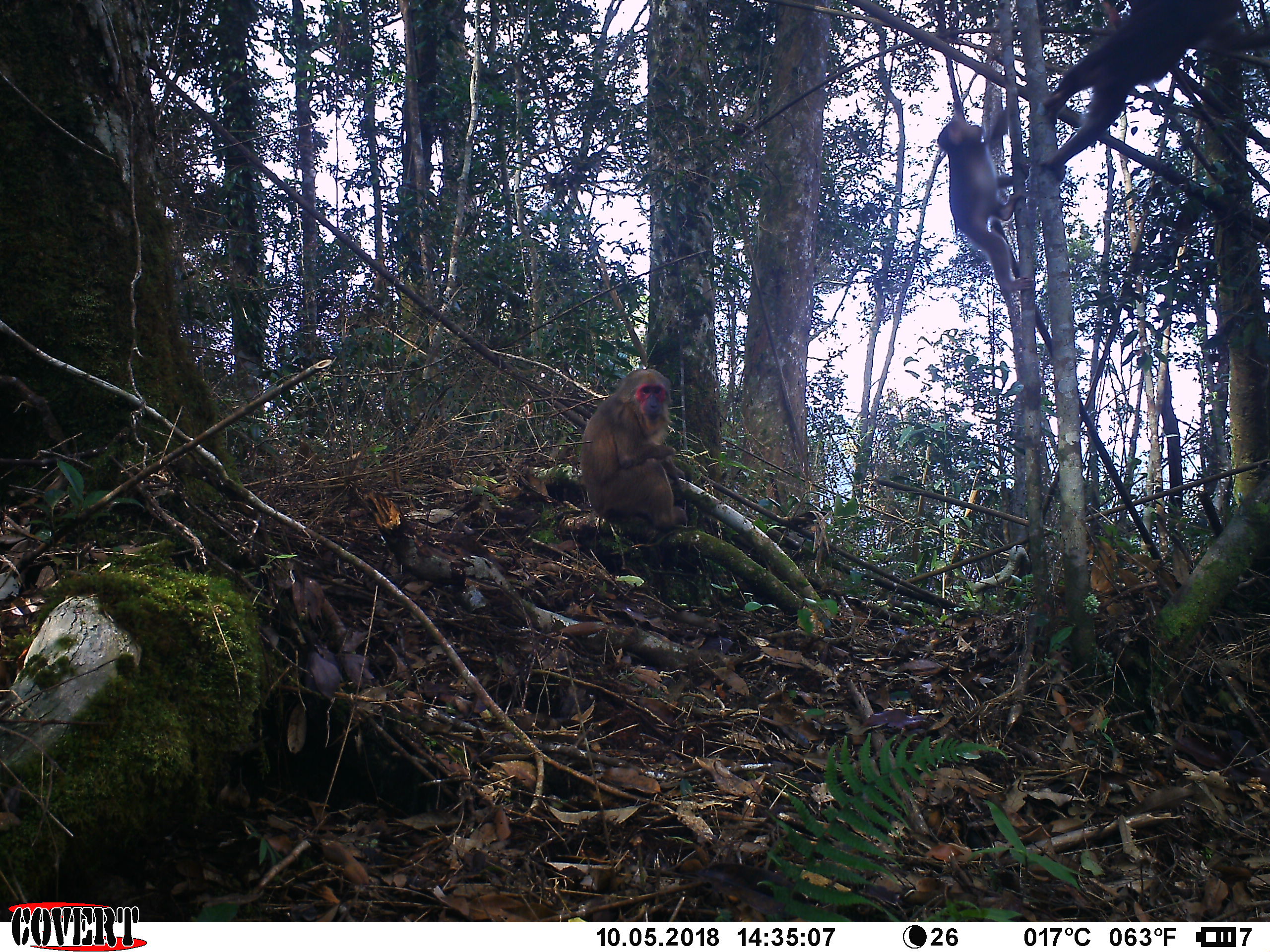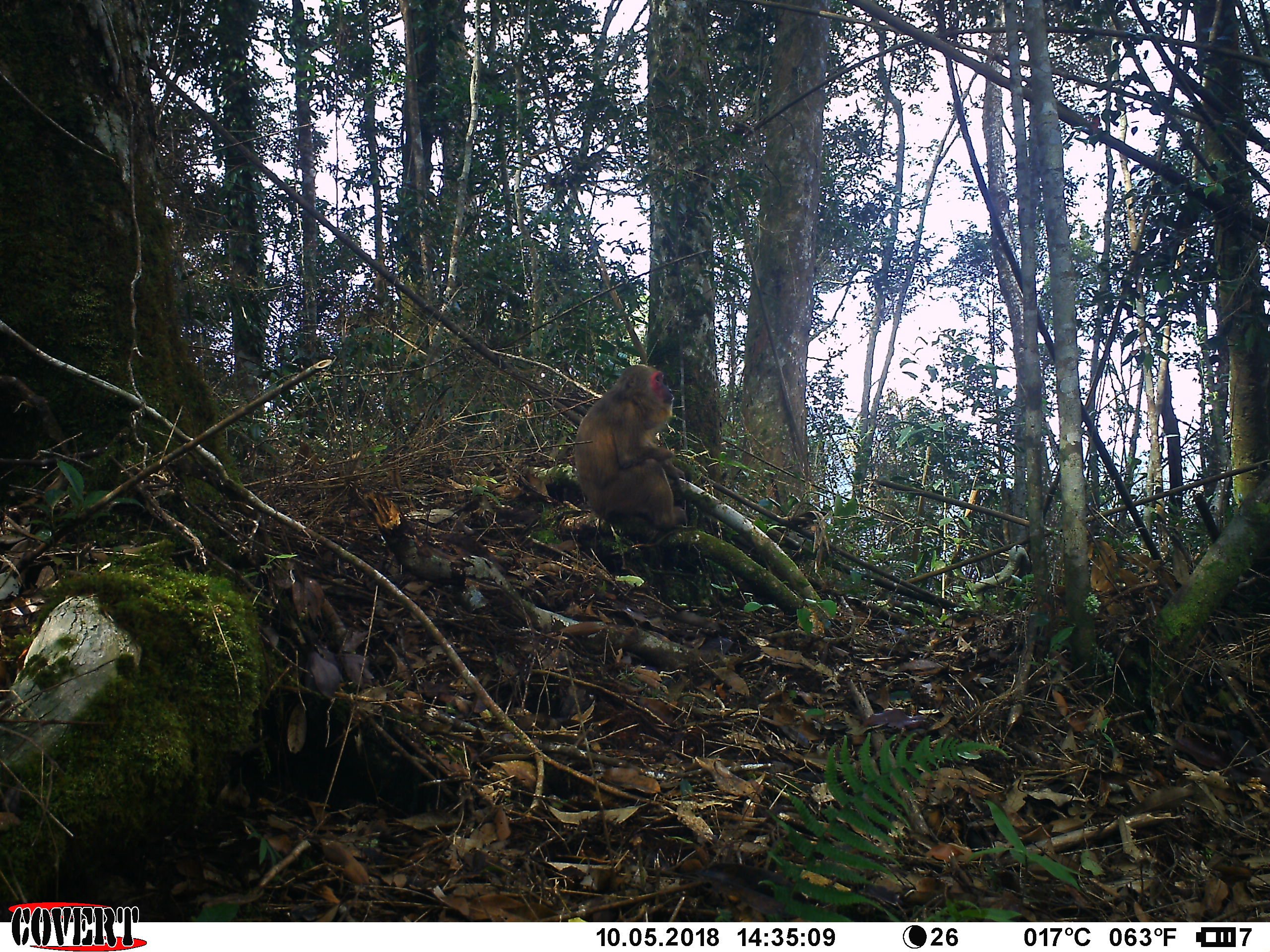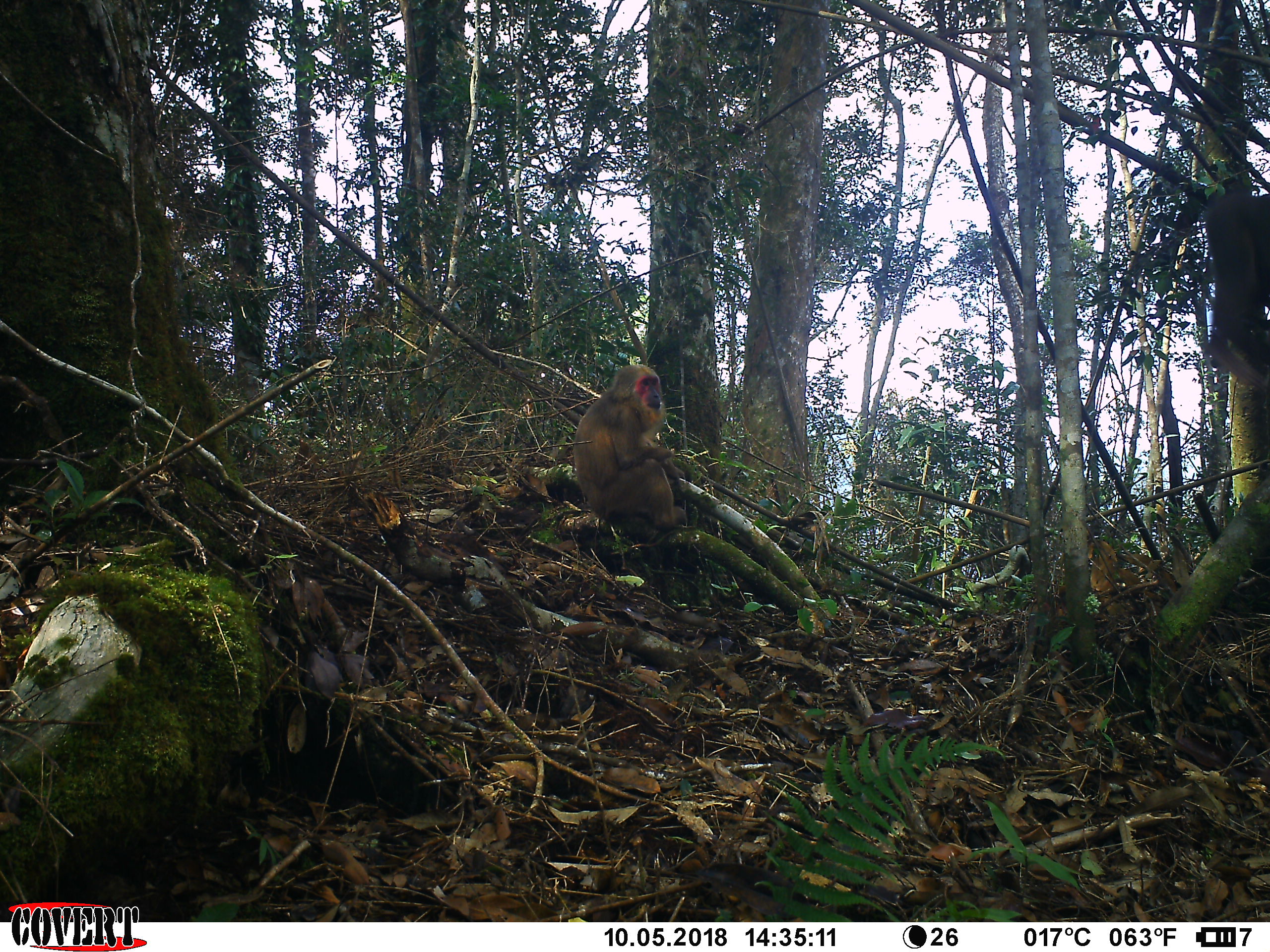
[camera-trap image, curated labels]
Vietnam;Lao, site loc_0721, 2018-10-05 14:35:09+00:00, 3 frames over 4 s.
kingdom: Animalia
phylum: Chordata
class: Mammalia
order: Primates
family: Cercopithecidae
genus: Macaca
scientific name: Macaca arctoides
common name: stump-tailed macaque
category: stump tailed macaque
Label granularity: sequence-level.